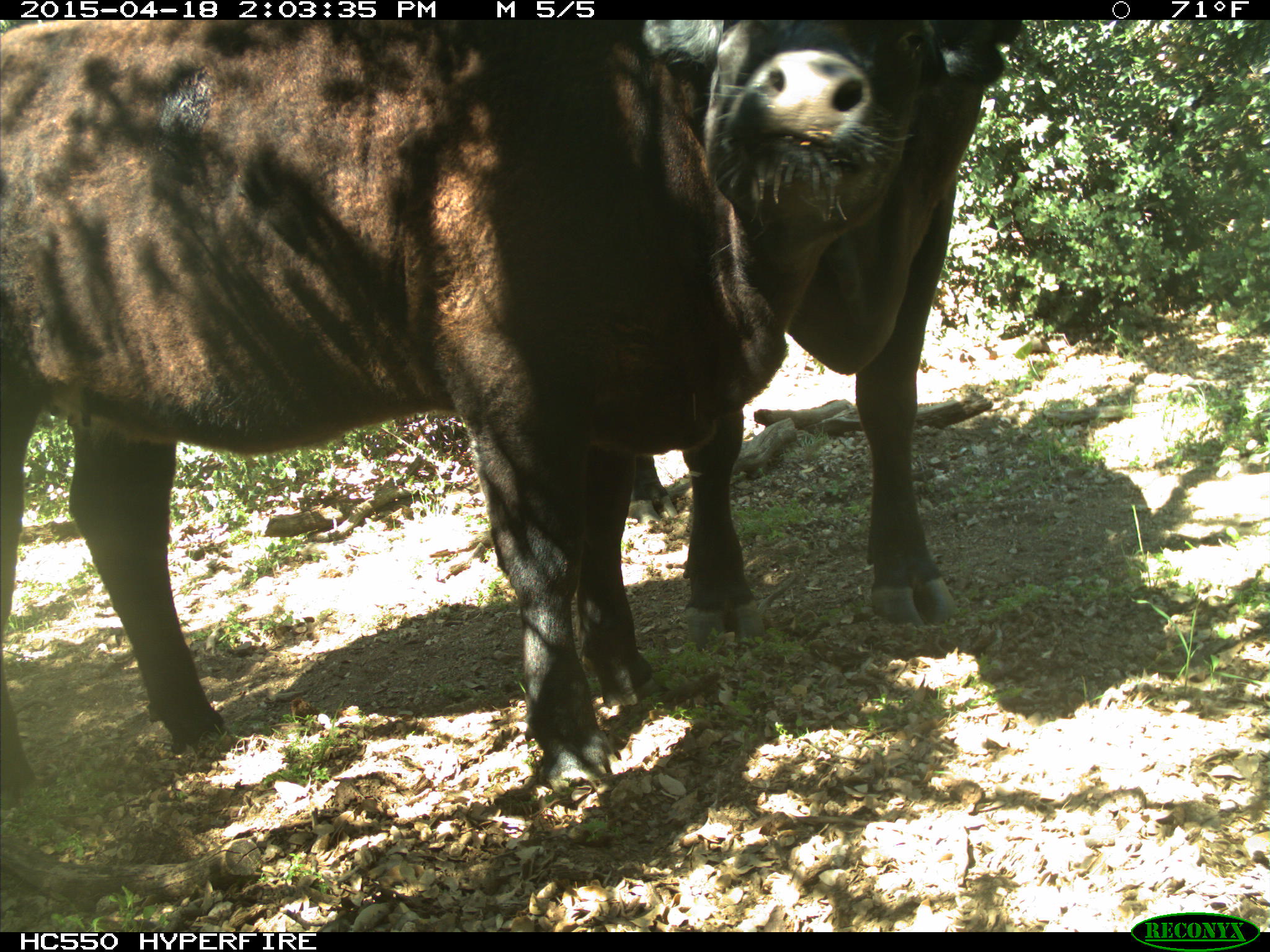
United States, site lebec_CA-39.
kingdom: Animalia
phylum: Chordata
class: Mammalia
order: Artiodactyla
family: Bovidae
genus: Bos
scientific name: Bos taurus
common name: domestic cow